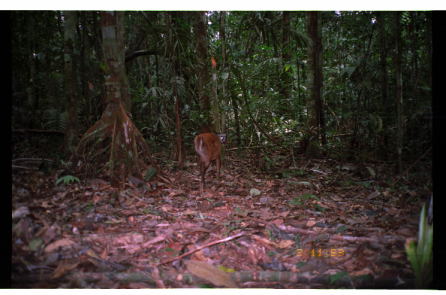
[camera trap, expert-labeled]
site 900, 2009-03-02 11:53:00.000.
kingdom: Animalia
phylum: Chordata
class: Mammalia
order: Artiodactyla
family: Cervidae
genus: Mazama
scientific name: Mazama americana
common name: red brocket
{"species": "Mazama americana (red brocket)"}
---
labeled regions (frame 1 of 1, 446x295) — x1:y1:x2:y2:
mazama americana: 191:130:224:192